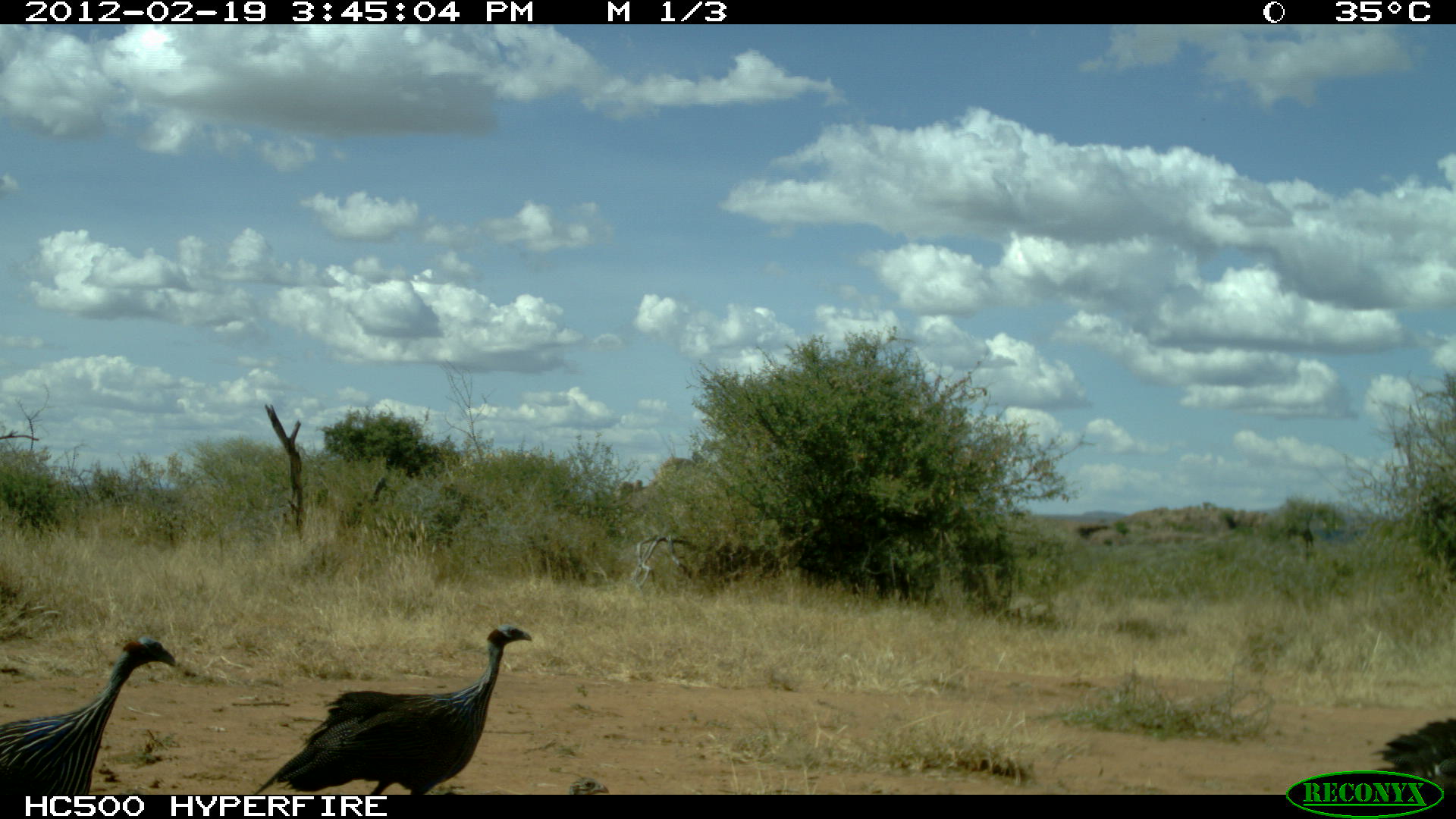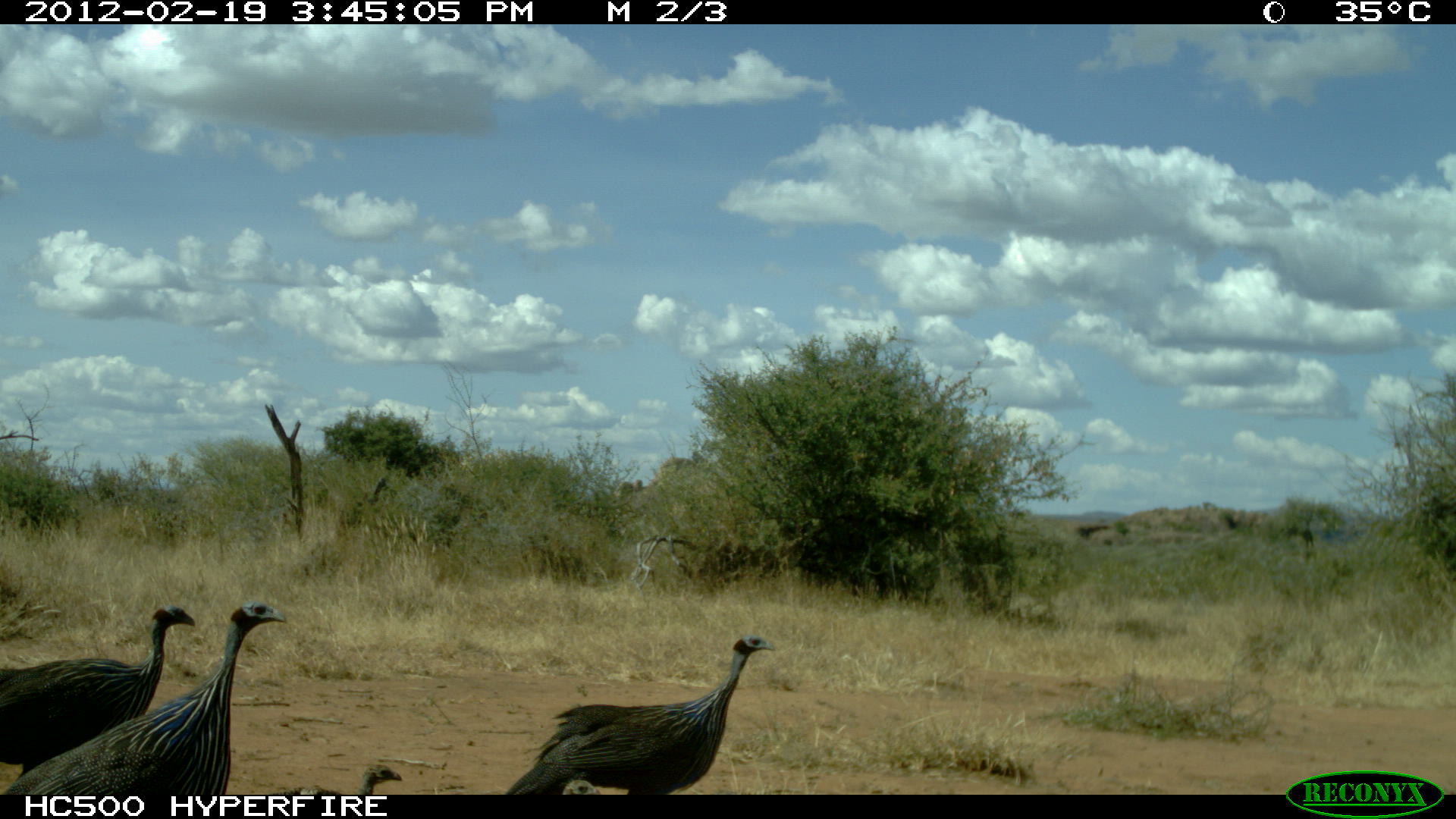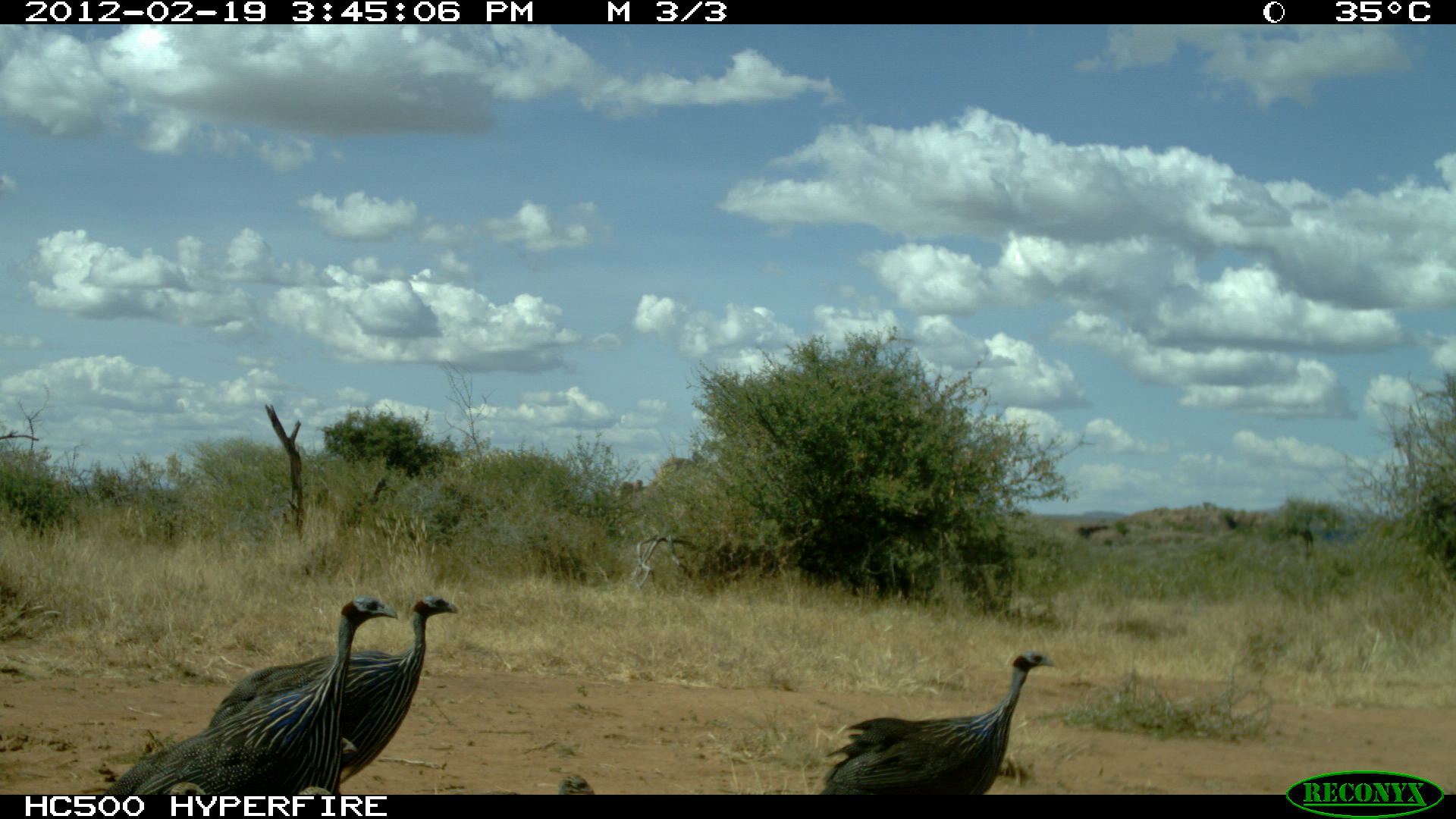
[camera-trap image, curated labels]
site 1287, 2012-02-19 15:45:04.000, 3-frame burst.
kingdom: Animalia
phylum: Chordata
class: Aves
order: Galliformes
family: Numididae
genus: Acryllium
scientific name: Acryllium vulturinum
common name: vulturine guineafowl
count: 4